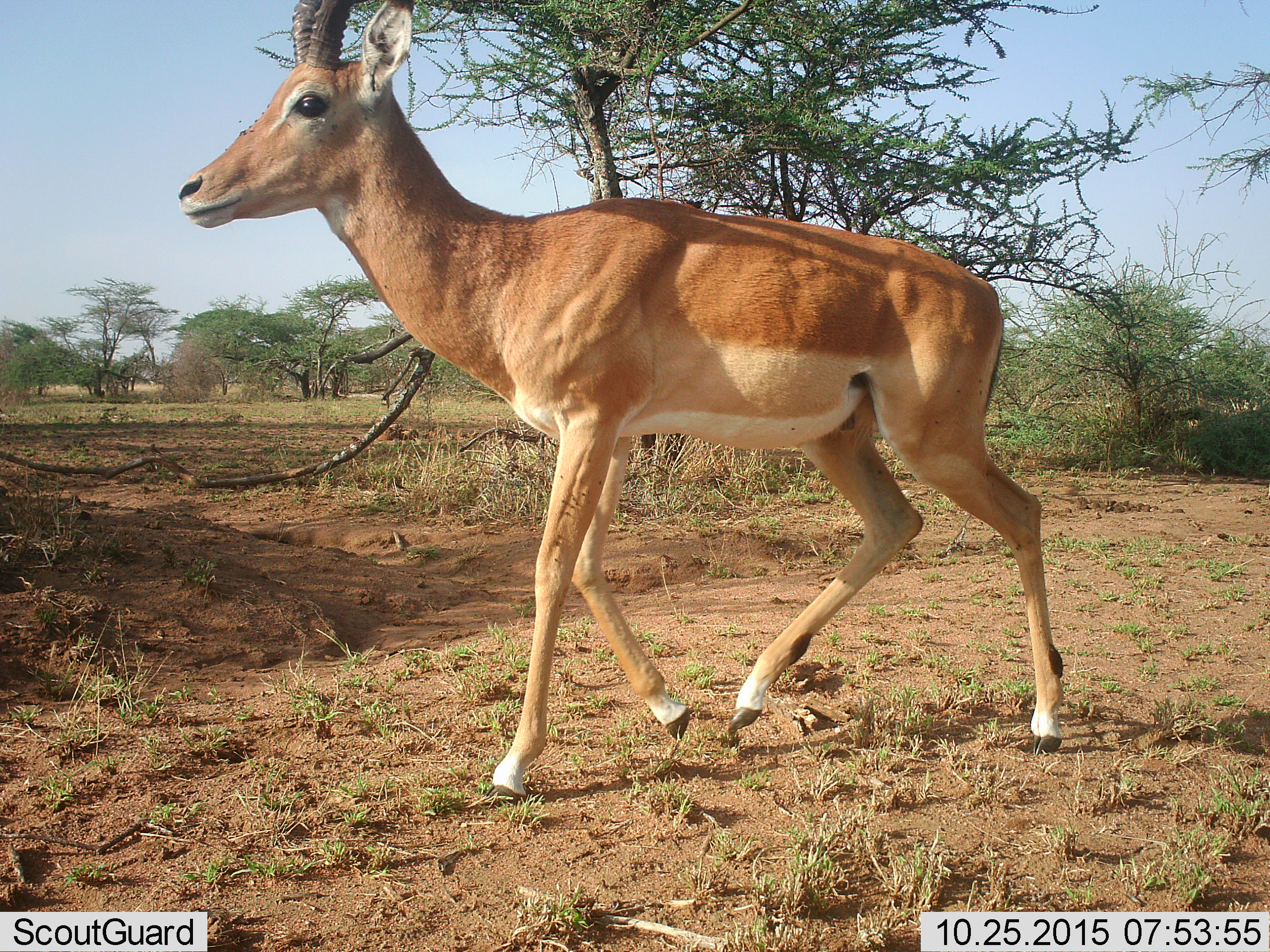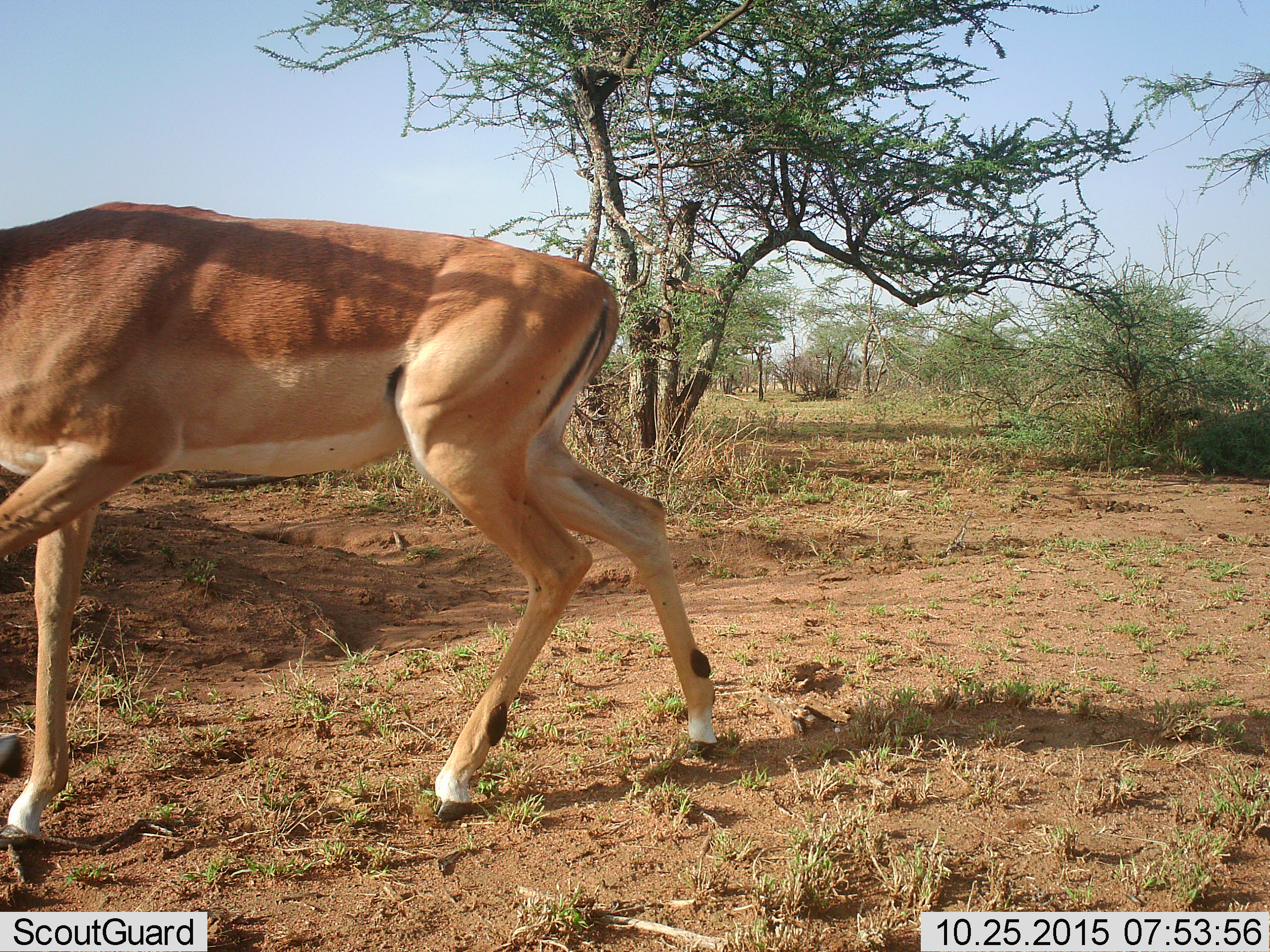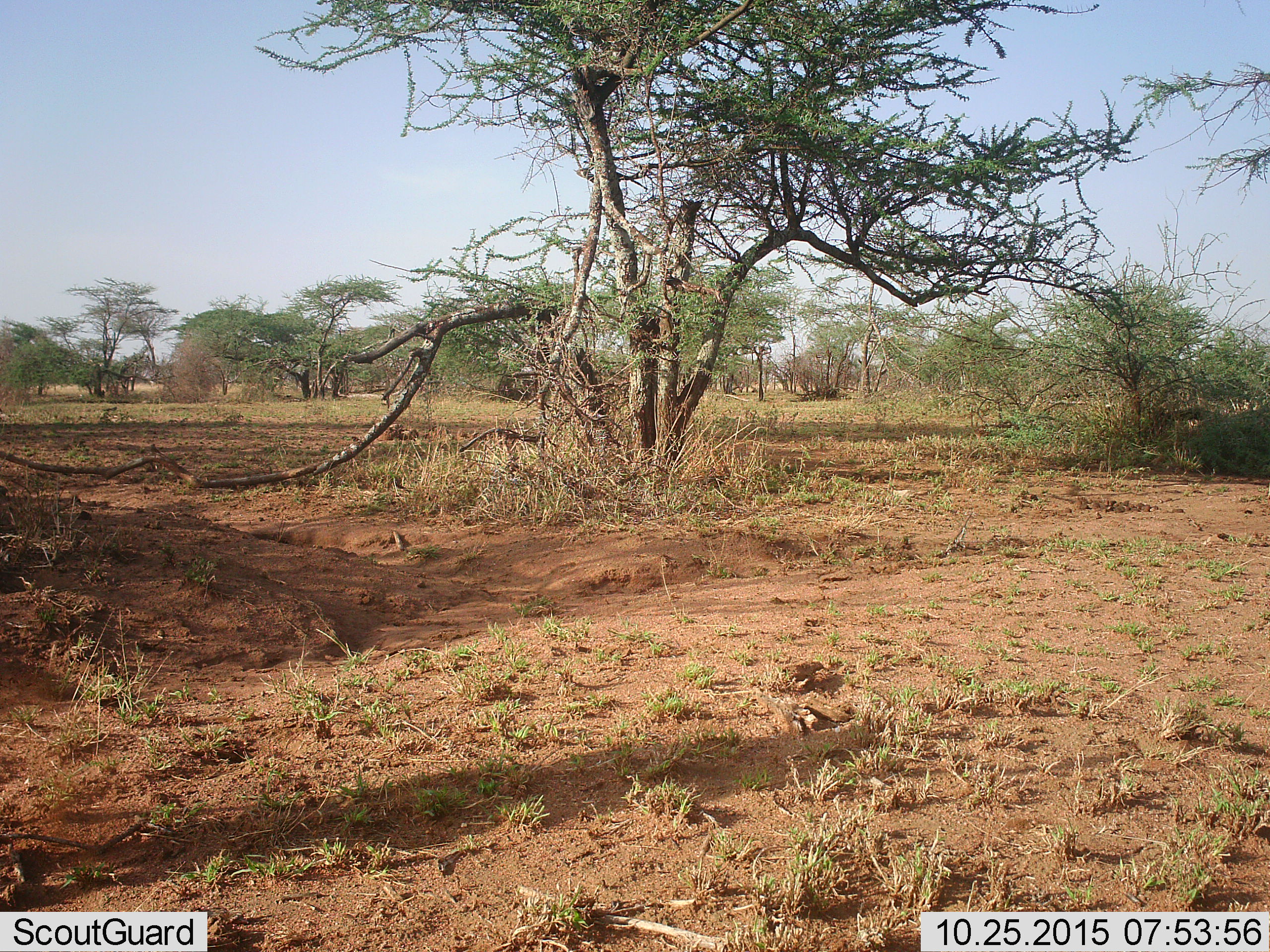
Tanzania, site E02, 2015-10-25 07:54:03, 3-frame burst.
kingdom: Animalia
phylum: Chordata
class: Mammalia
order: Artiodactyla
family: Bovidae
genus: Aepyceros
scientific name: Aepyceros melampus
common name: impala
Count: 1.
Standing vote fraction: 10%.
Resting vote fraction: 0%.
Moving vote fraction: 90%.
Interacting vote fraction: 0%.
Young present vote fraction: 0%.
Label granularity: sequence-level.